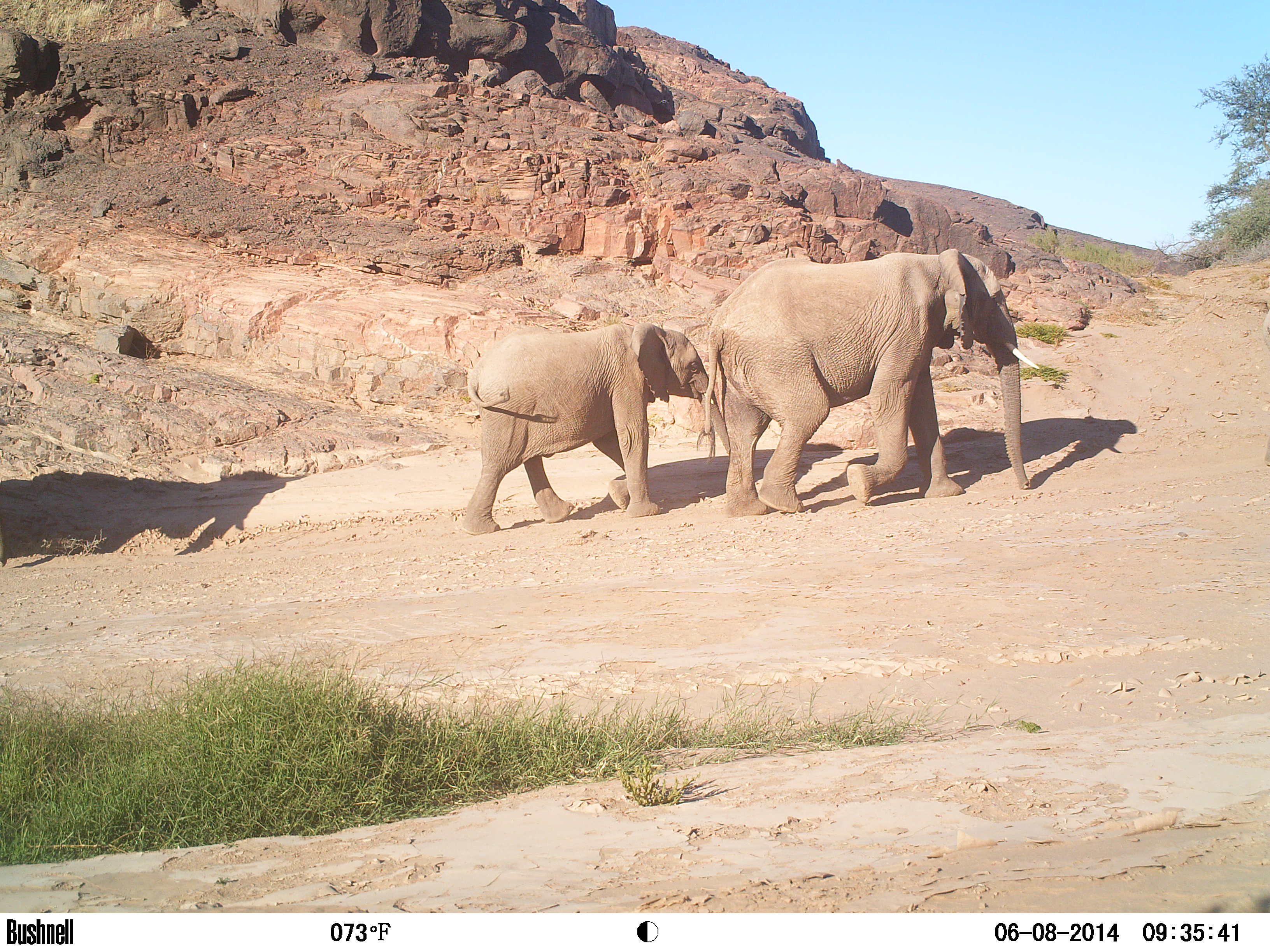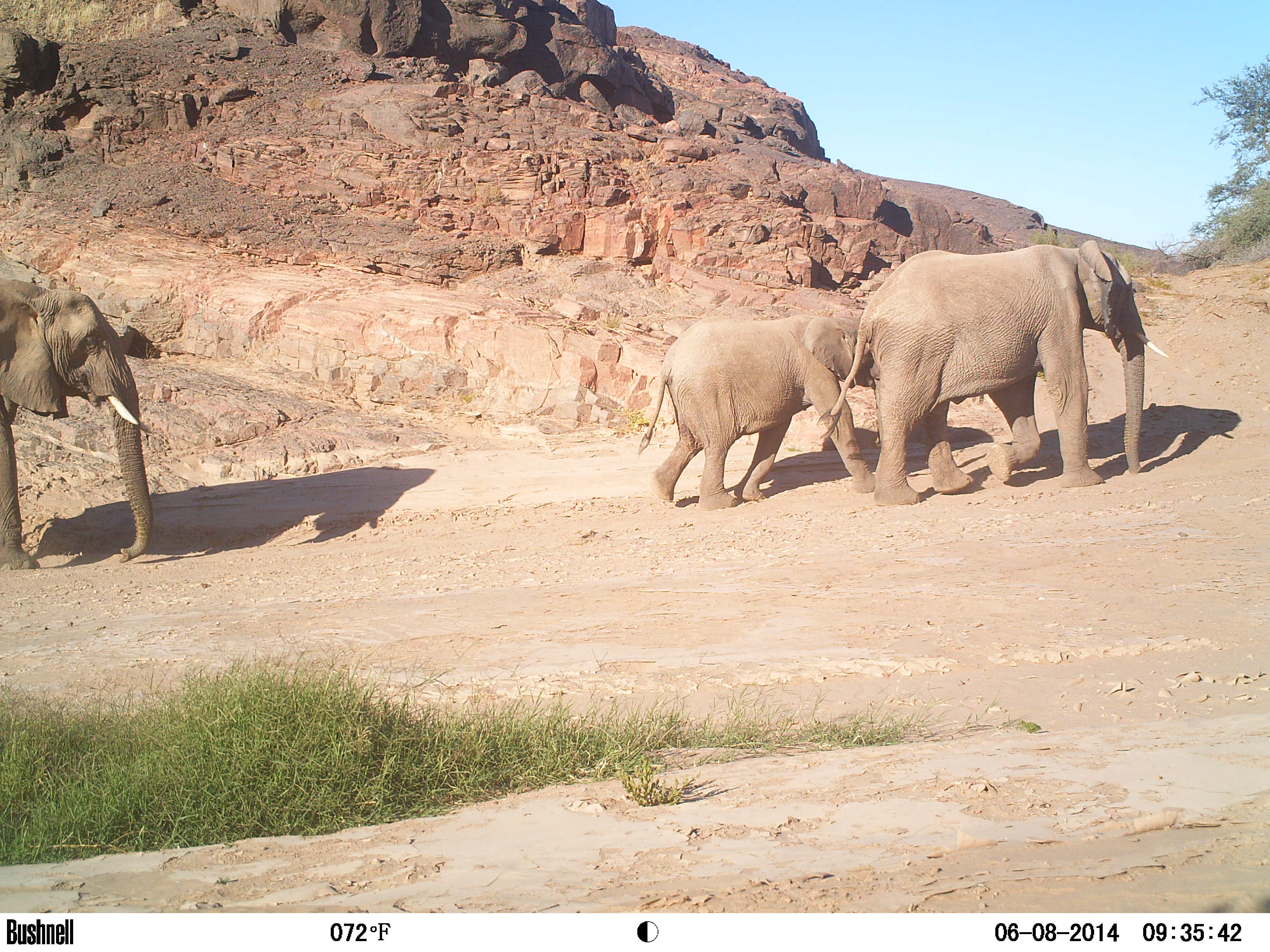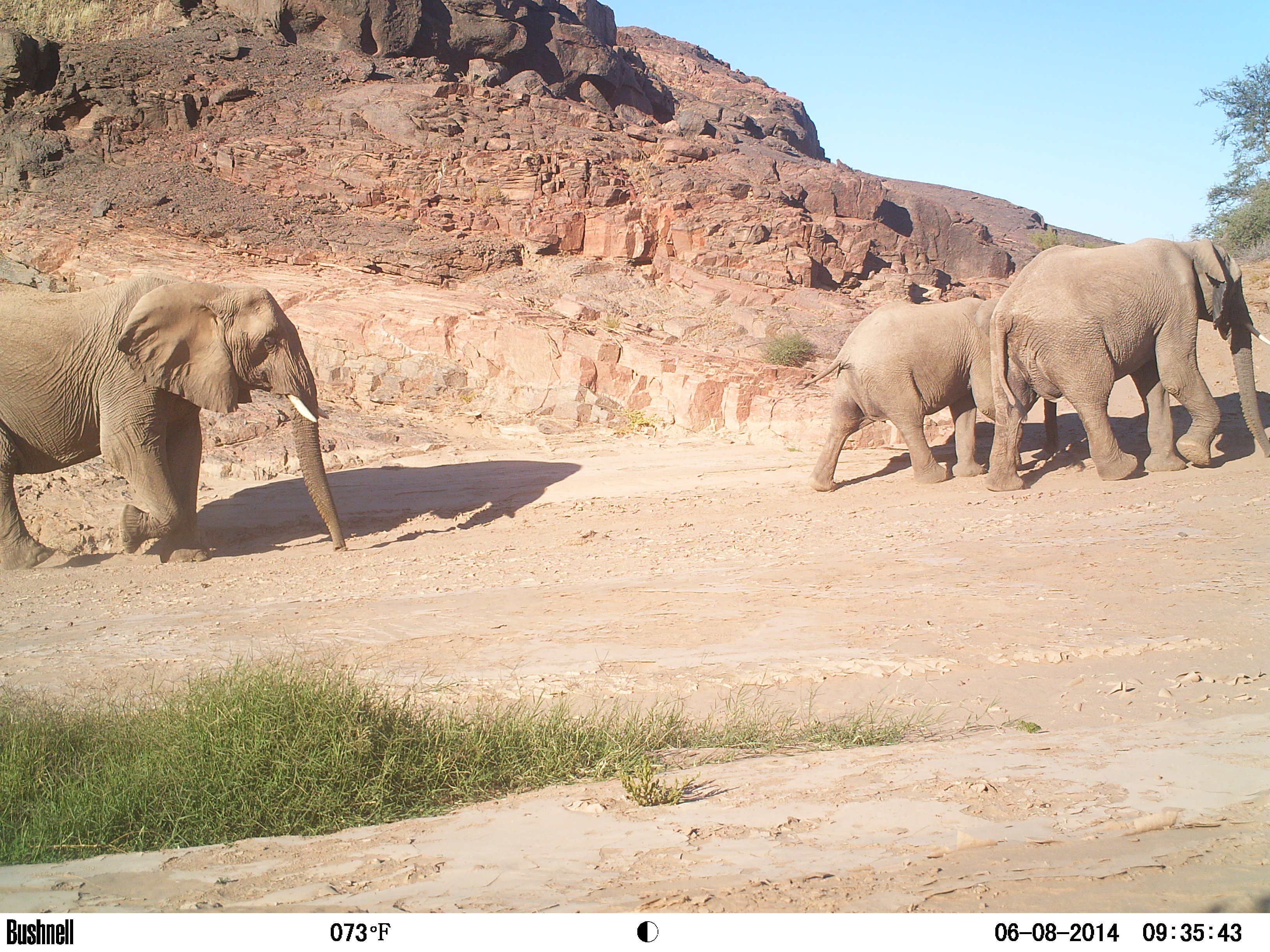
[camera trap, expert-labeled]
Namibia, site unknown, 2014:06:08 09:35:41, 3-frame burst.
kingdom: Animalia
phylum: Chordata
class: Mammalia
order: Proboscidea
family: Elephantidae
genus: Loxodonta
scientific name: Loxodonta africana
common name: african elephant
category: loxodanta africana